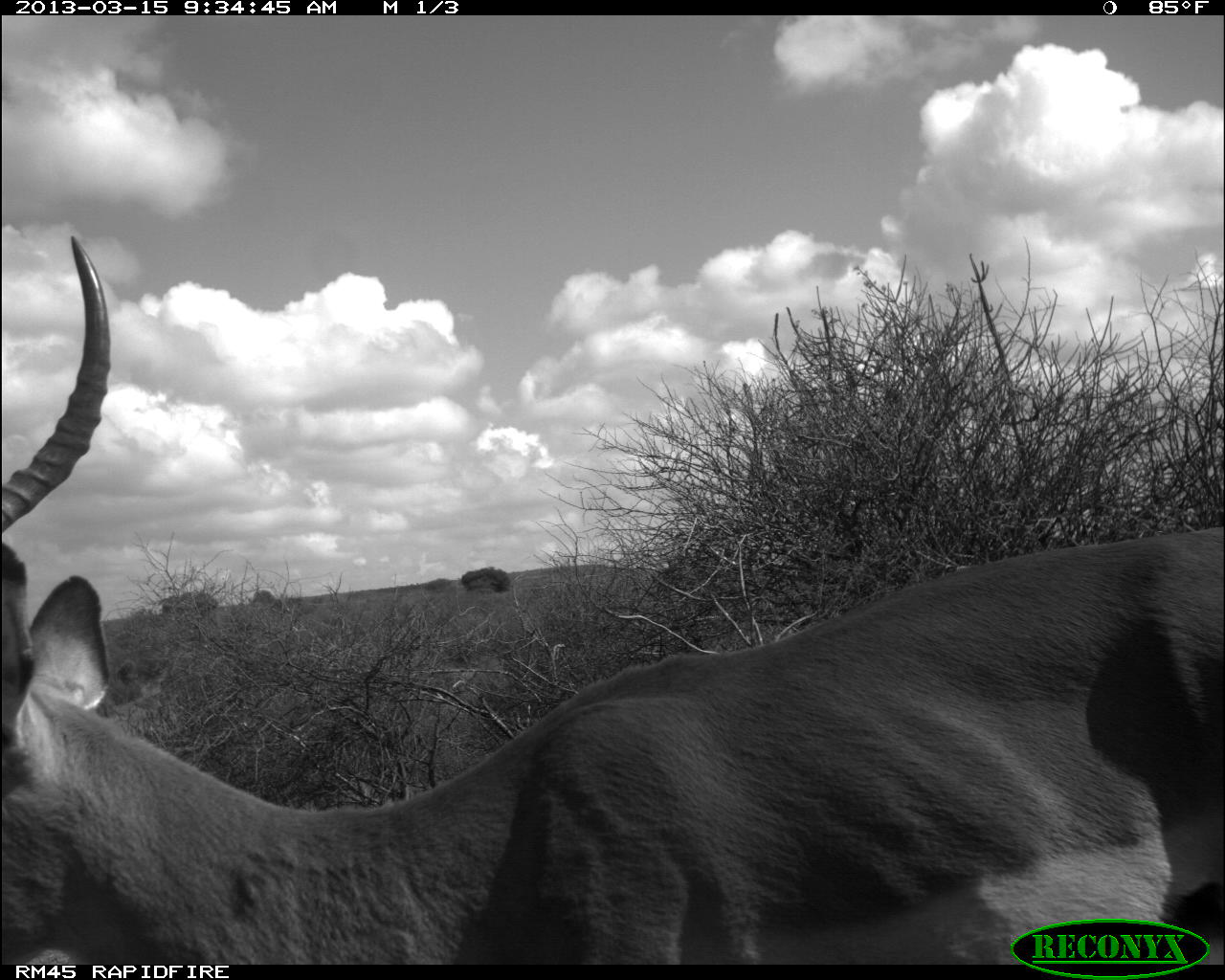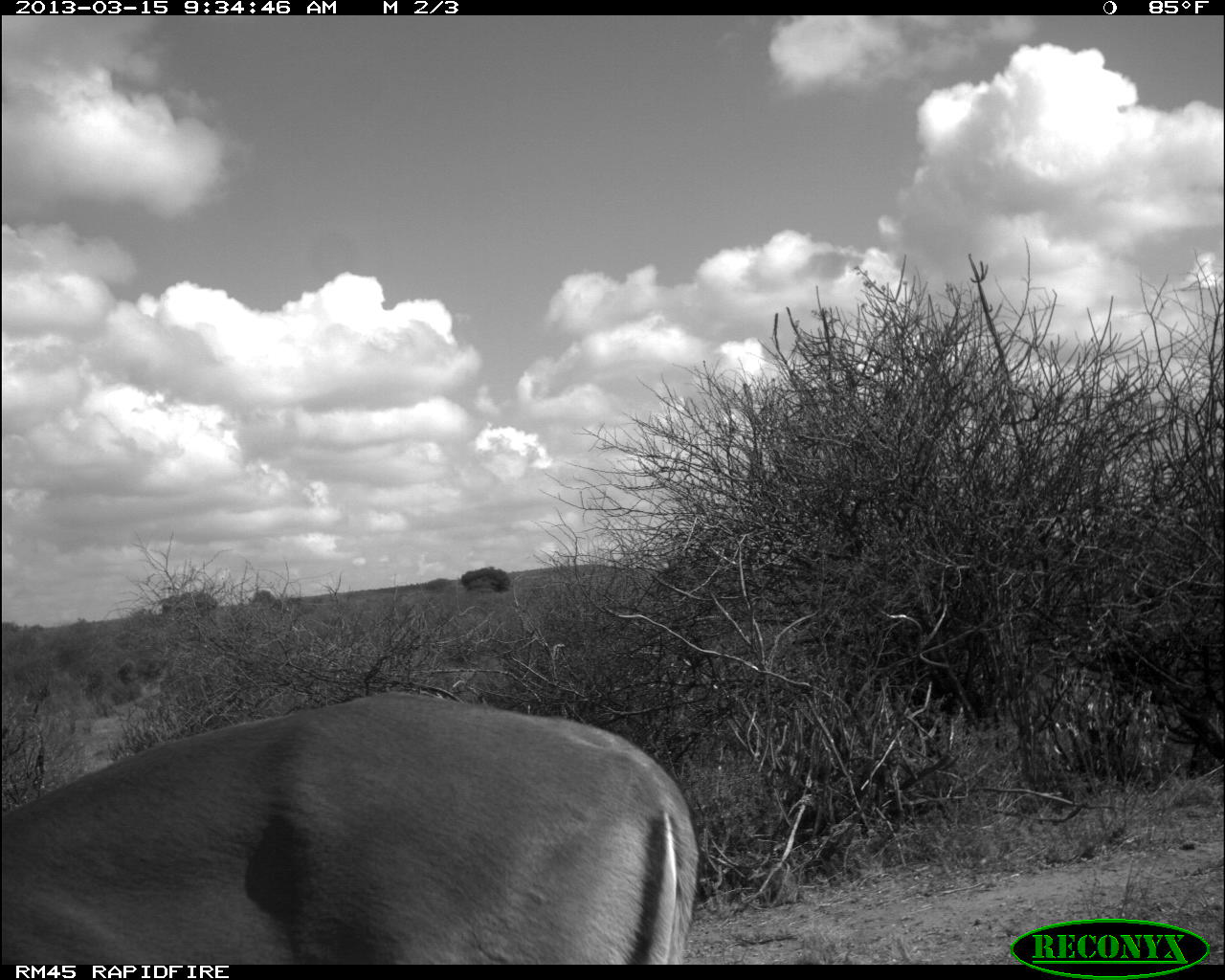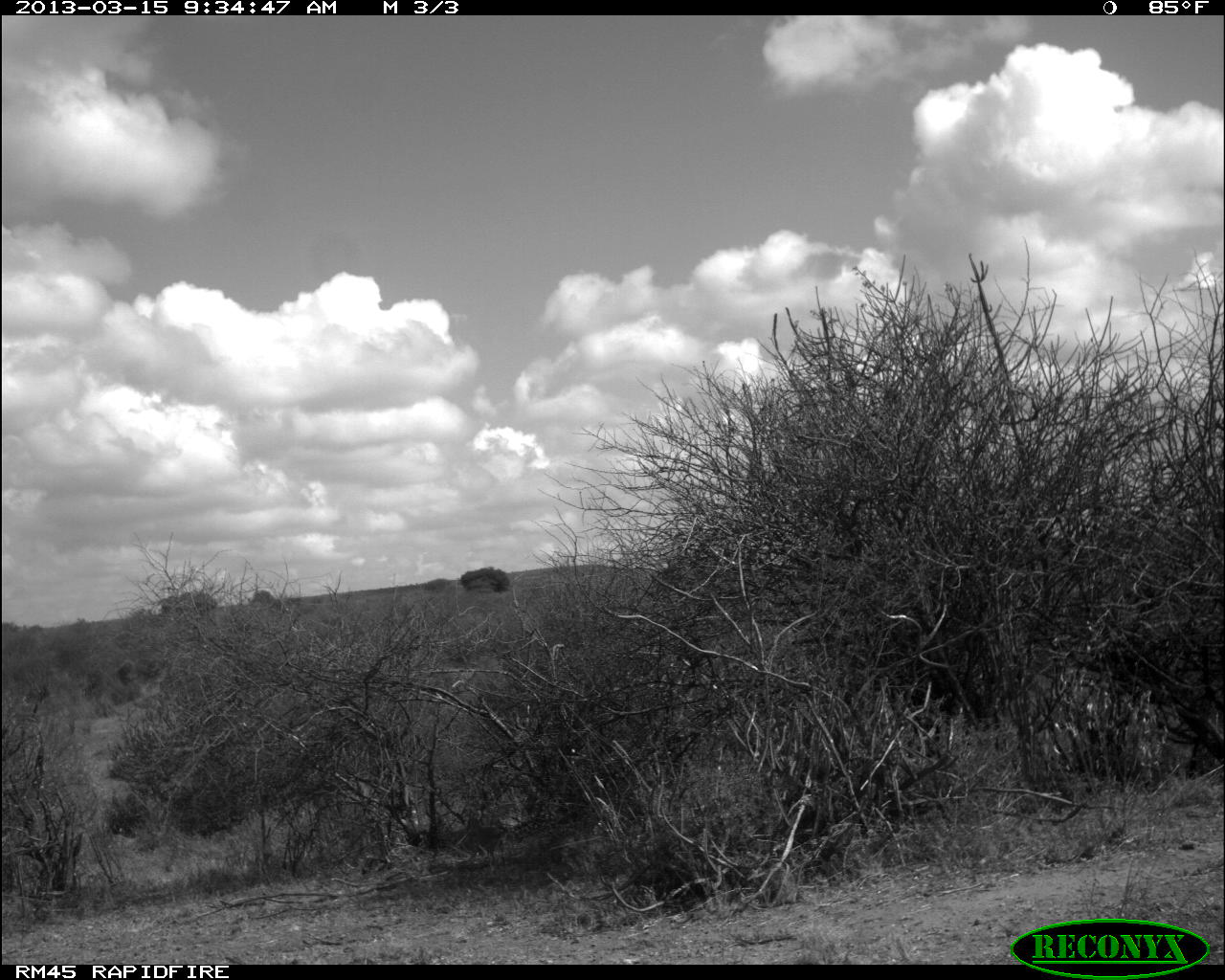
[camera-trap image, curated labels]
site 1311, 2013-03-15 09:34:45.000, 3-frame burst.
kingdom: Animalia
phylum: Chordata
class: Mammalia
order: Artiodactyla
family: Bovidae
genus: Aepyceros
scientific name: Aepyceros melampus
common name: impala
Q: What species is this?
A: Aepyceros melampus (impala).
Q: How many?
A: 1.